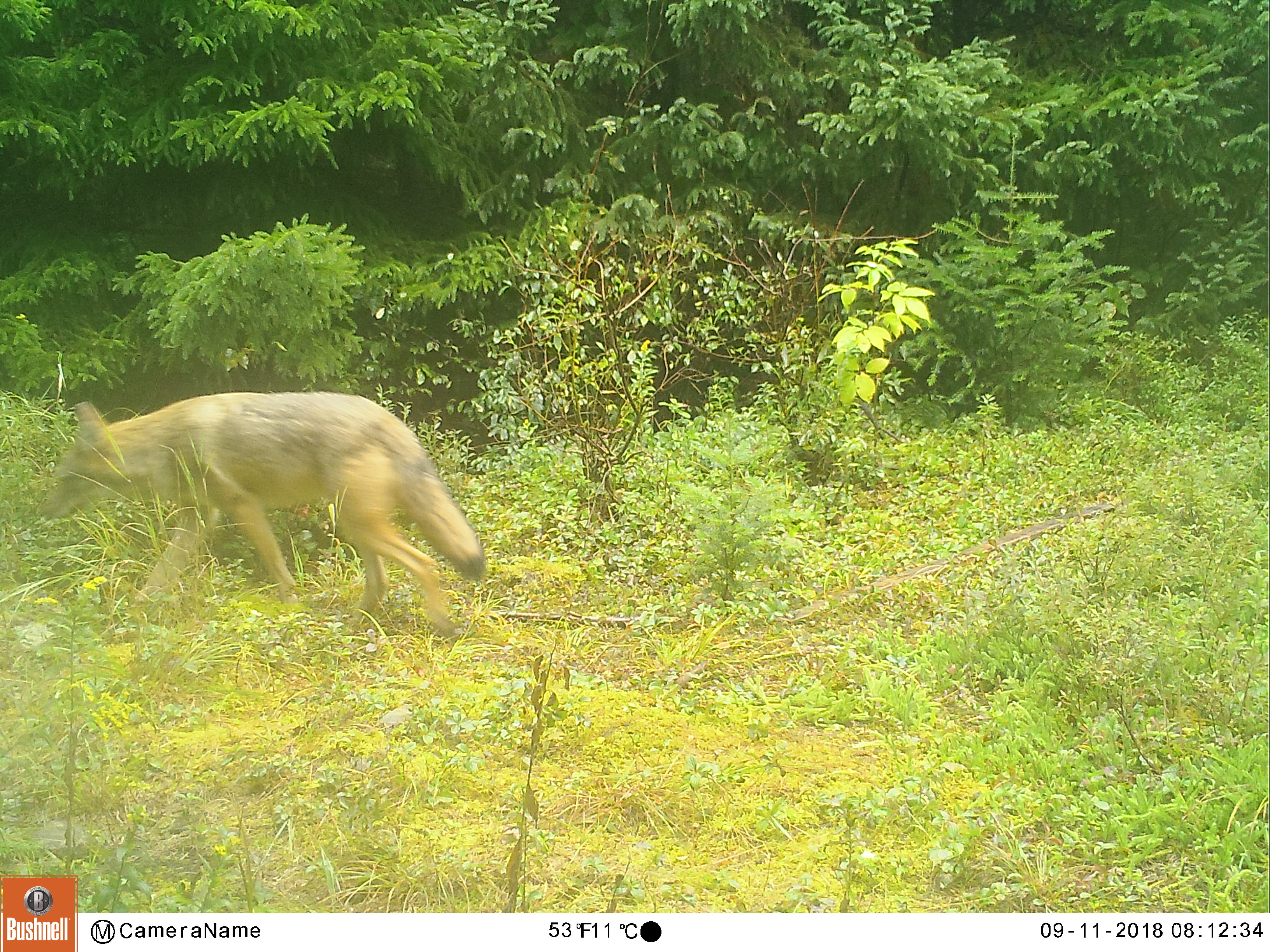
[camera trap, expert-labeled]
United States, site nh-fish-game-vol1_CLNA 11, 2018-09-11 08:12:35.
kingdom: Animalia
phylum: Chordata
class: Mammalia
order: Carnivora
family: Canidae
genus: Canis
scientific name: Canis latrans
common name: coyote